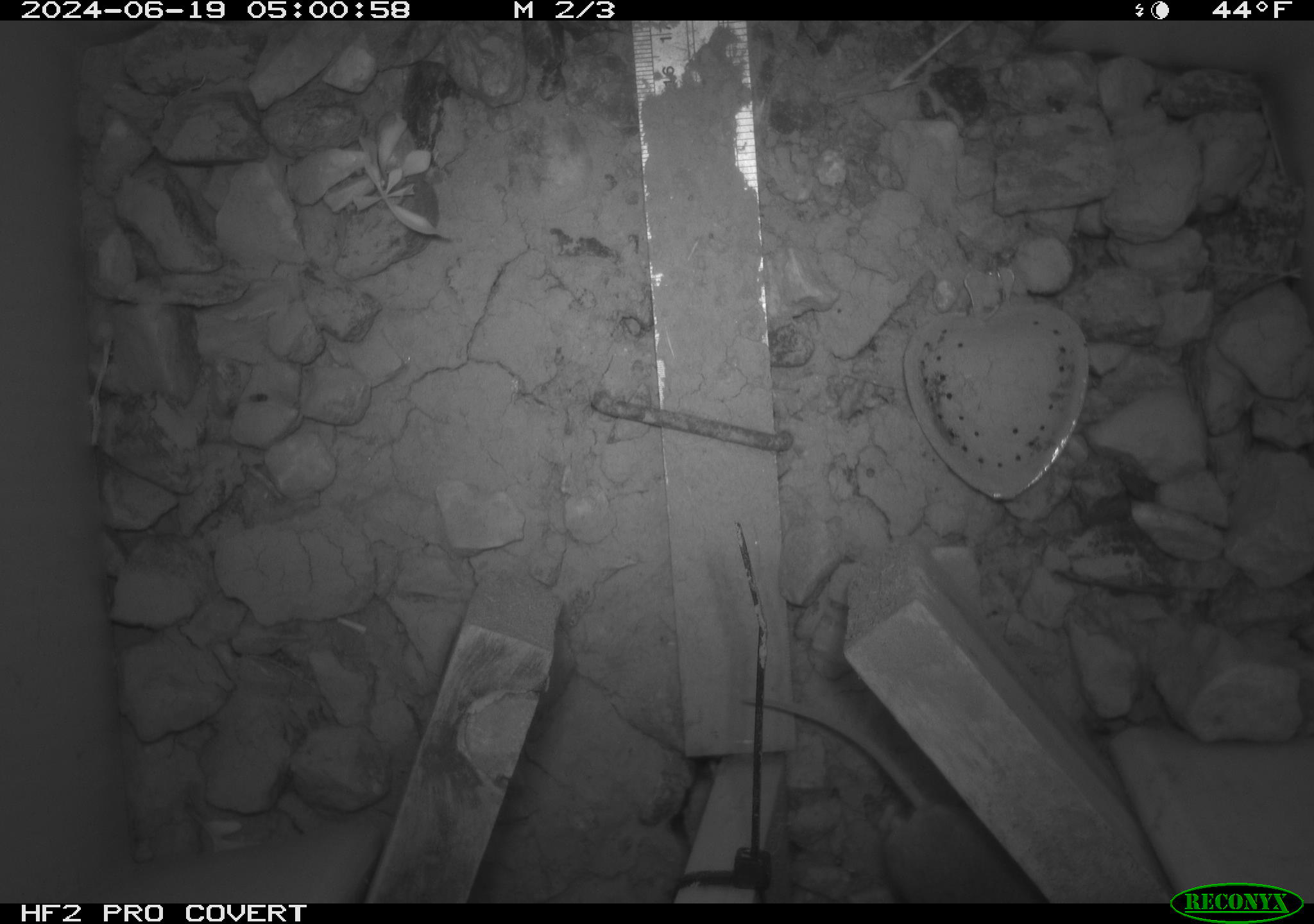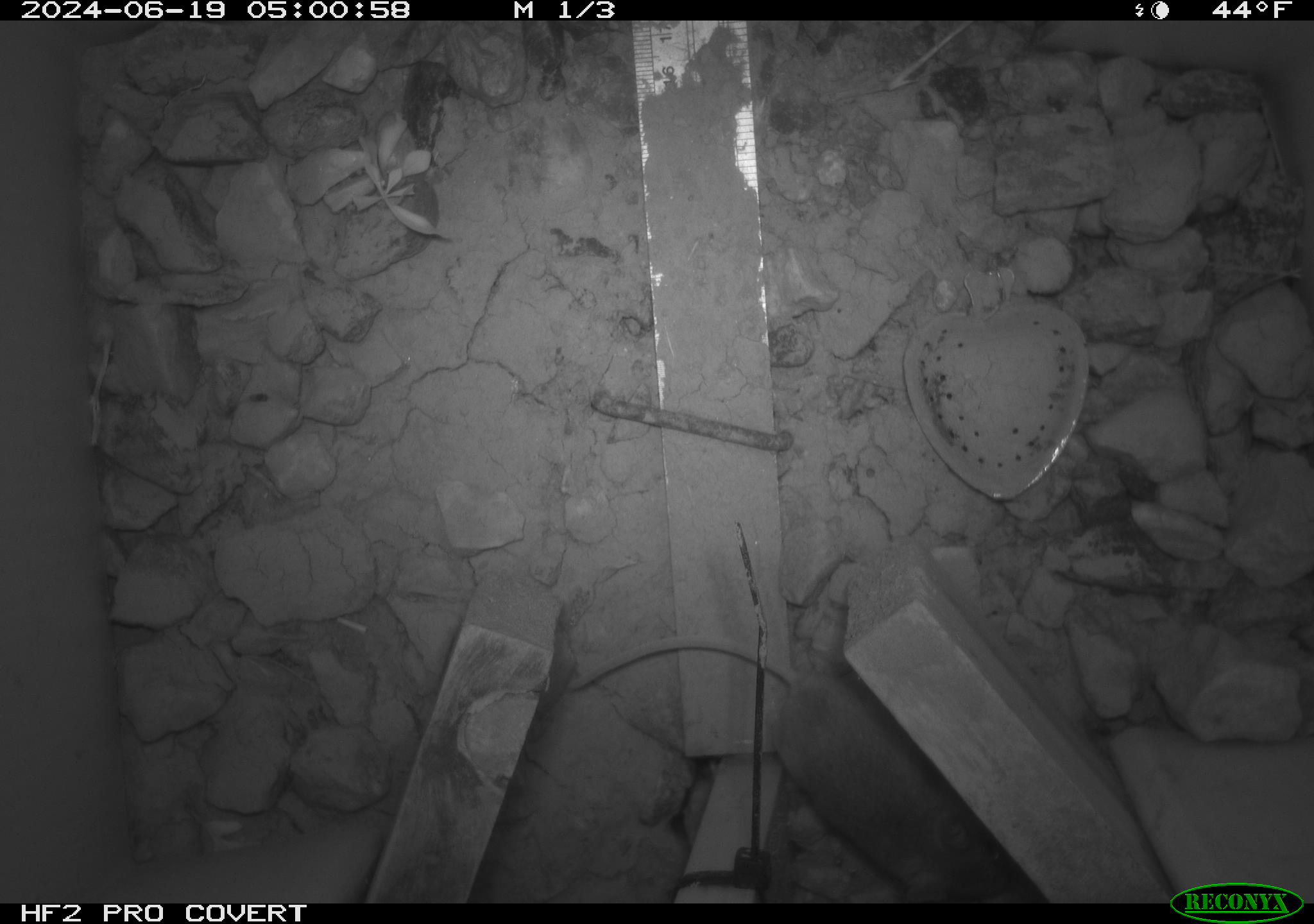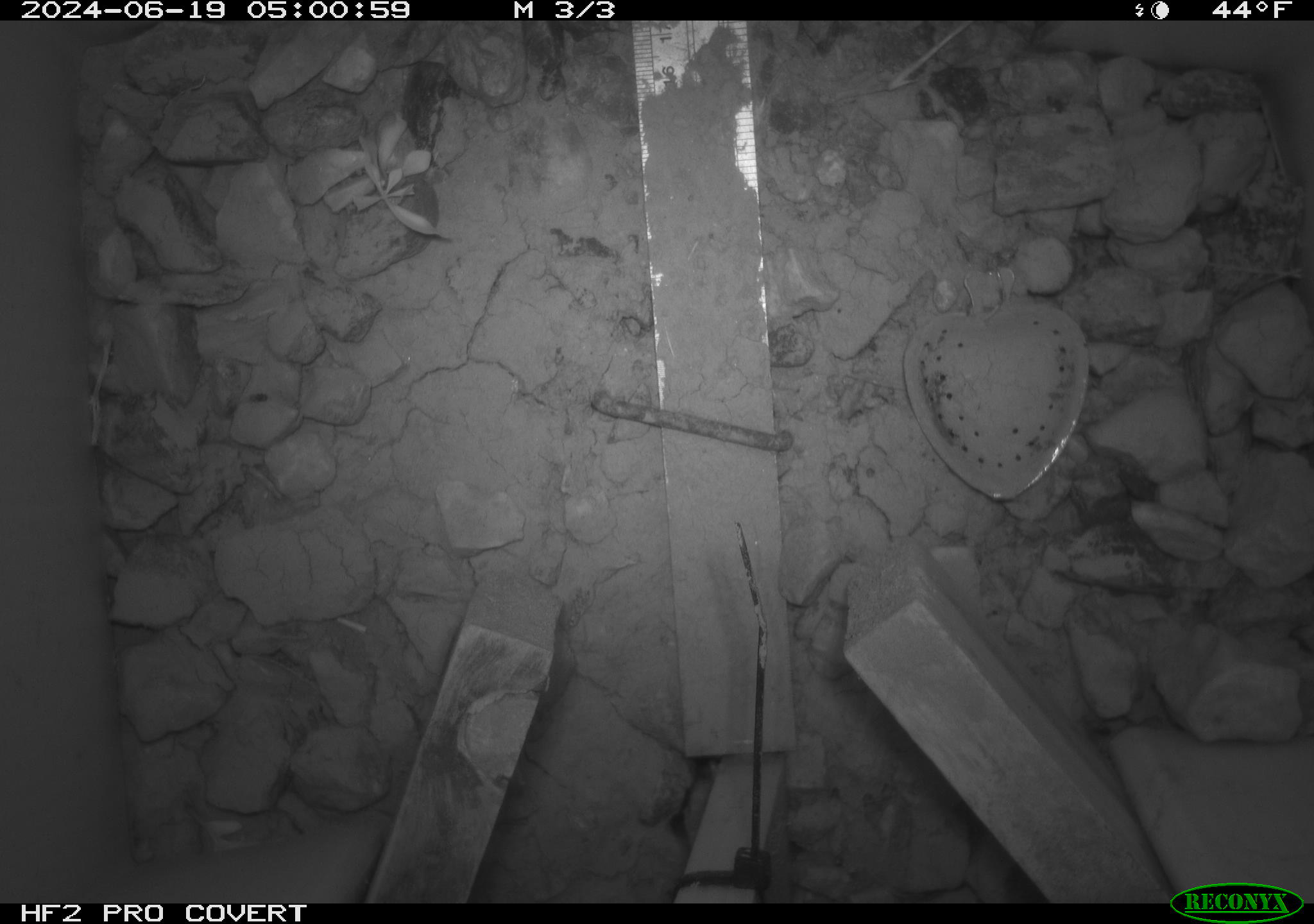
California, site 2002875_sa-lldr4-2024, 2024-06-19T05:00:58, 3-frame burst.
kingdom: Animalia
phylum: Chordata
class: Mammalia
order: Rodentia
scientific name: Rodentia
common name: mouse species